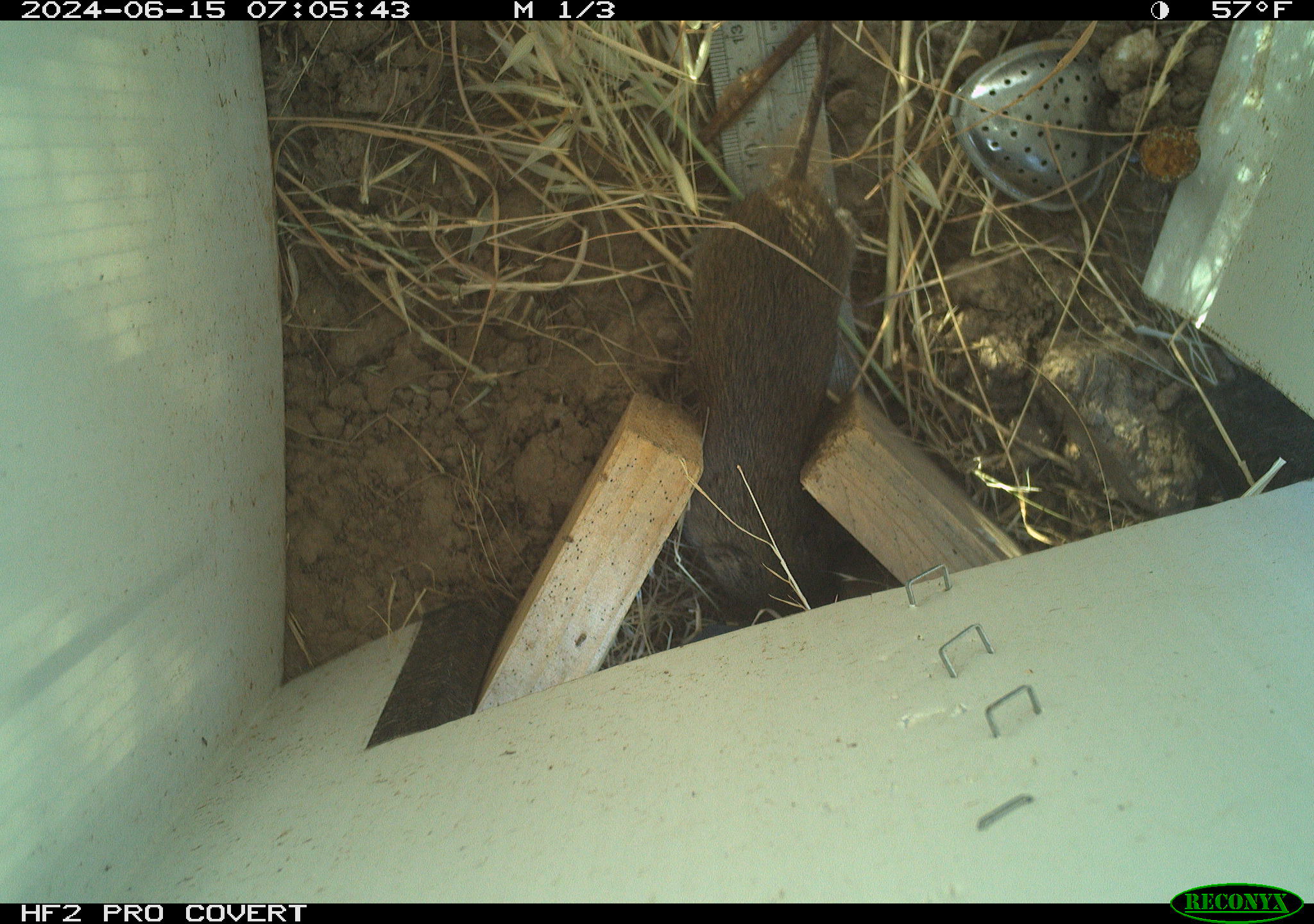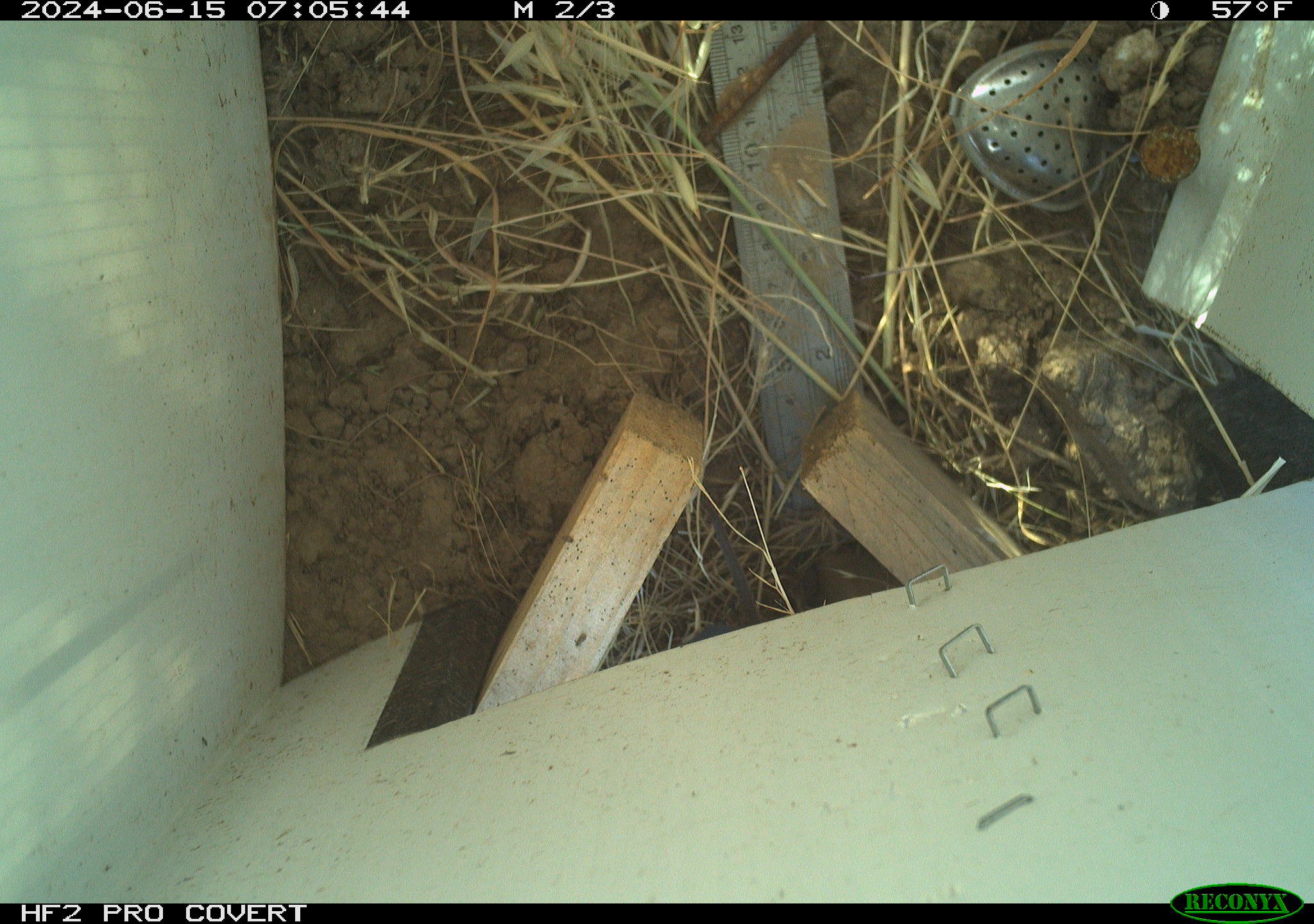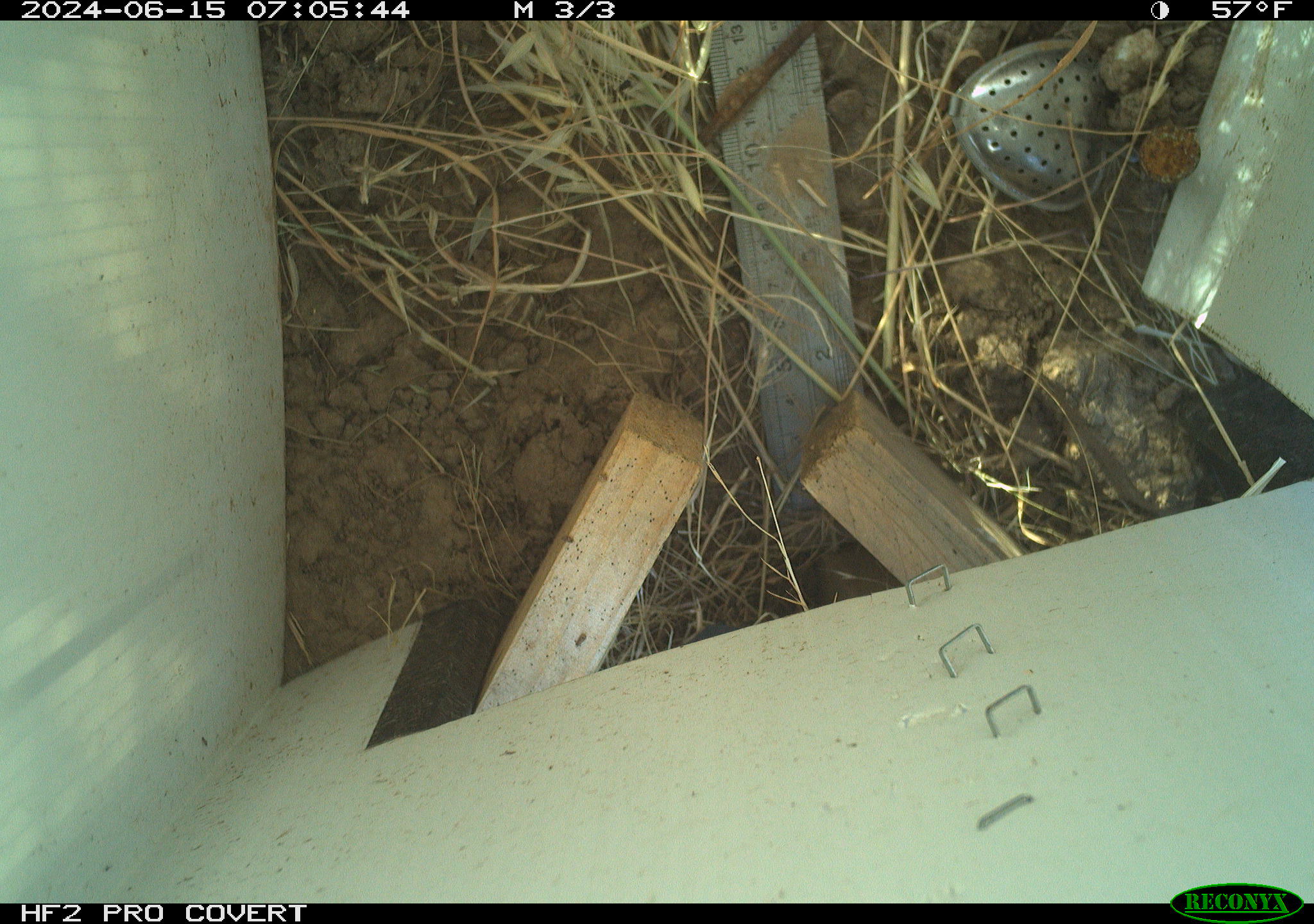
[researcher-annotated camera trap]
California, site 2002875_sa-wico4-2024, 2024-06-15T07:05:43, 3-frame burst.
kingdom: Animalia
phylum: Chordata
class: Mammalia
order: Rodentia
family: Cricetidae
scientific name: Arvicolinae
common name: voles, lemmings, and muskrats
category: arvicolinae subfamily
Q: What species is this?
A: Arvicolinae subfamily (voles, lemmings, and muskrats) (Arvicolinae).